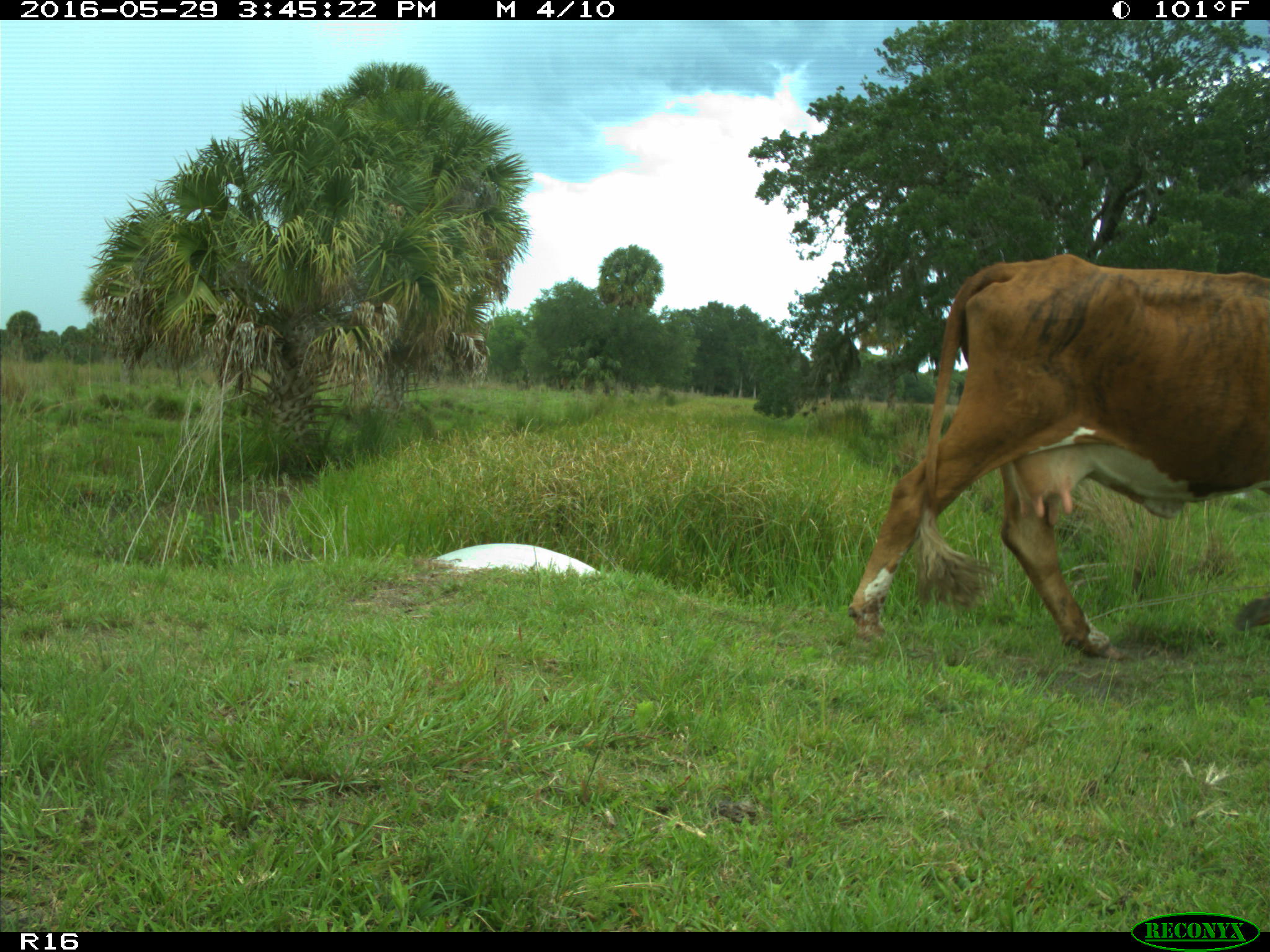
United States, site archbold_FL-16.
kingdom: Animalia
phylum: Chordata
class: Mammalia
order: Artiodactyla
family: Bovidae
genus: Bos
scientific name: Bos taurus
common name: domestic cow